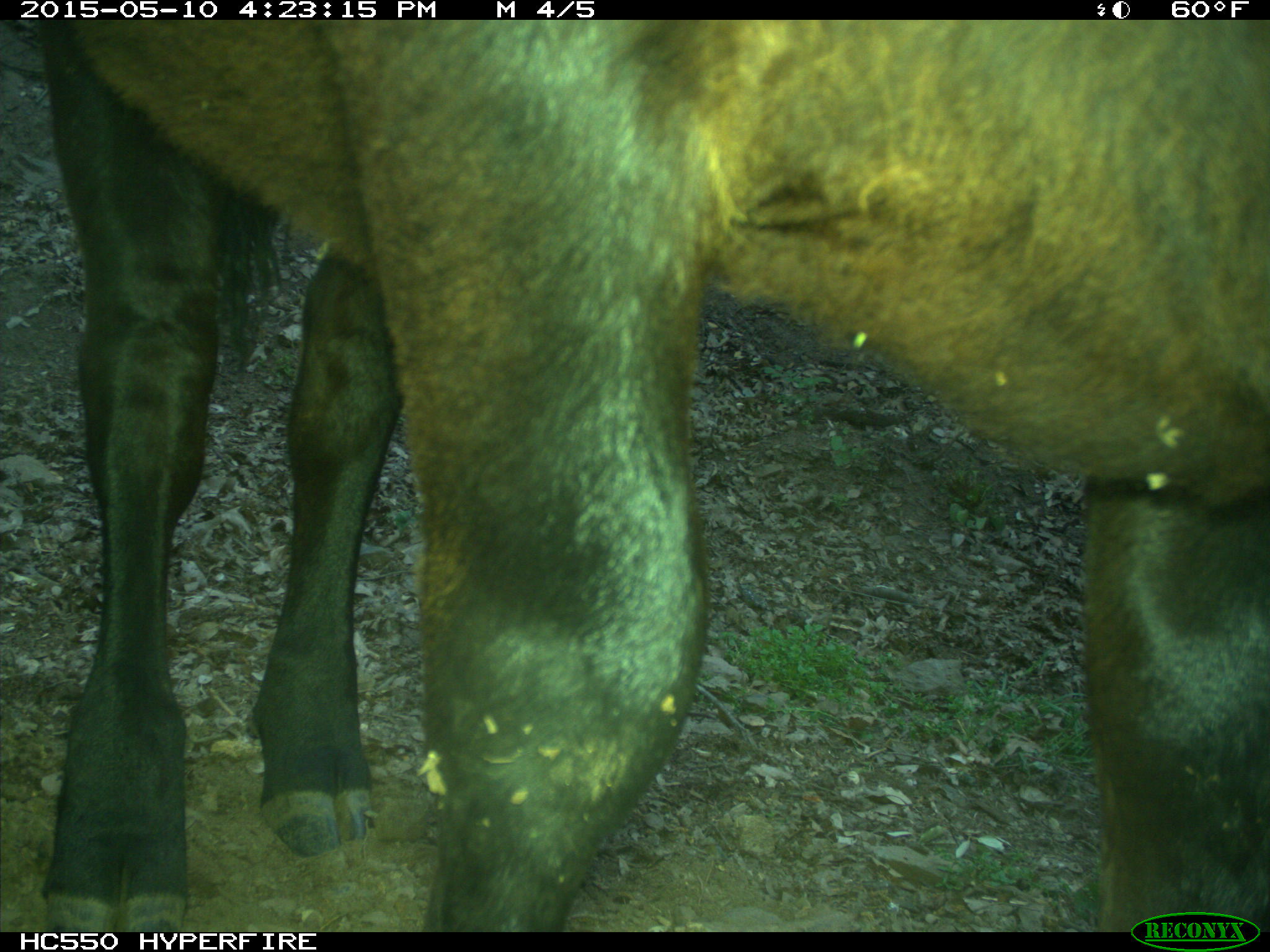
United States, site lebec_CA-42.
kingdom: Animalia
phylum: Chordata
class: Mammalia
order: Artiodactyla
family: Bovidae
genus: Bos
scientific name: Bos taurus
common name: domestic cow